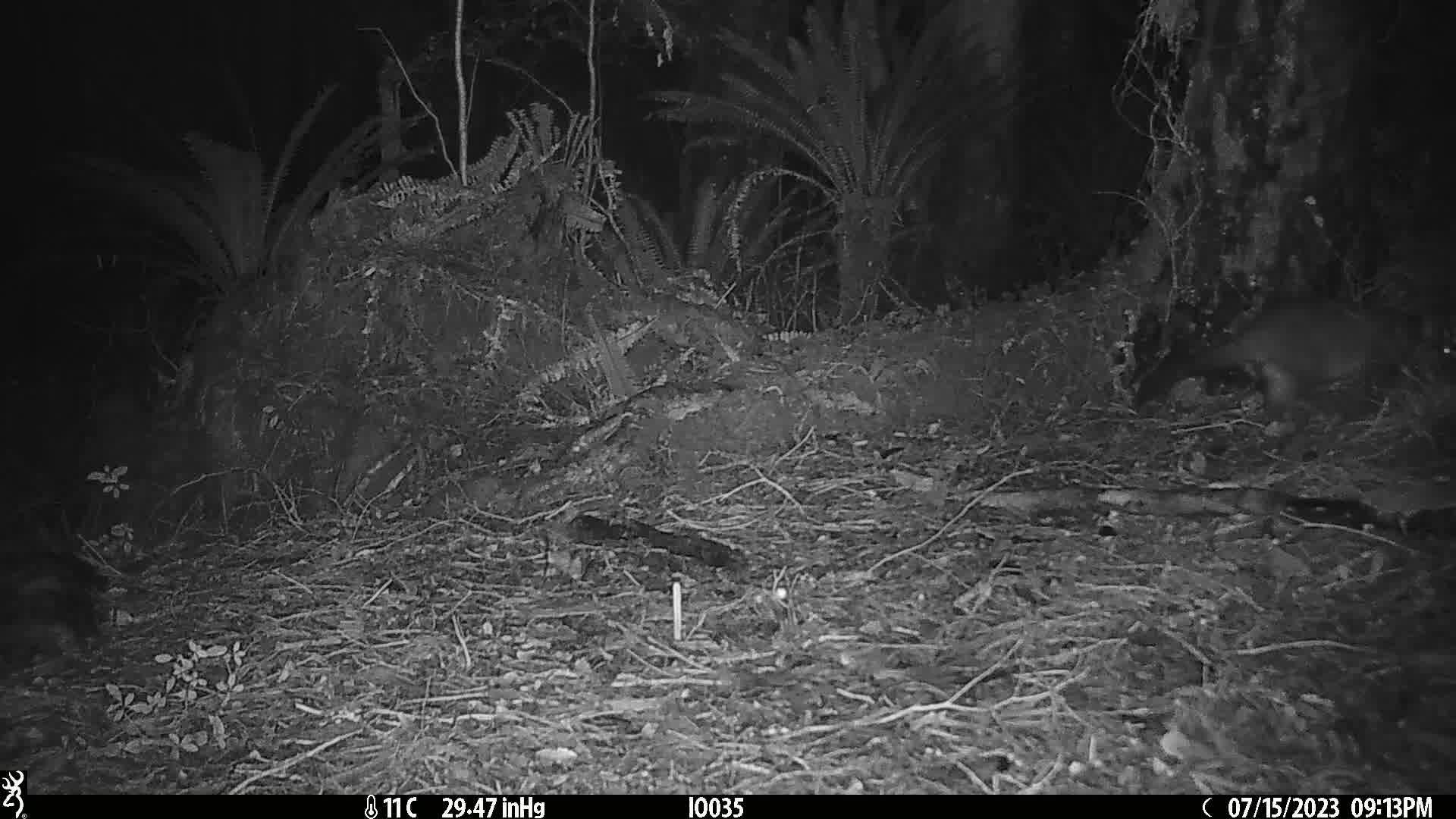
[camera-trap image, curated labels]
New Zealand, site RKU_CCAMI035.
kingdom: Animalia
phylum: Chordata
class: Mammalia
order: Diprotodontia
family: Phalangeridae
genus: Trichosurus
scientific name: Trichosurus vulpecula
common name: common brushtail possum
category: possum